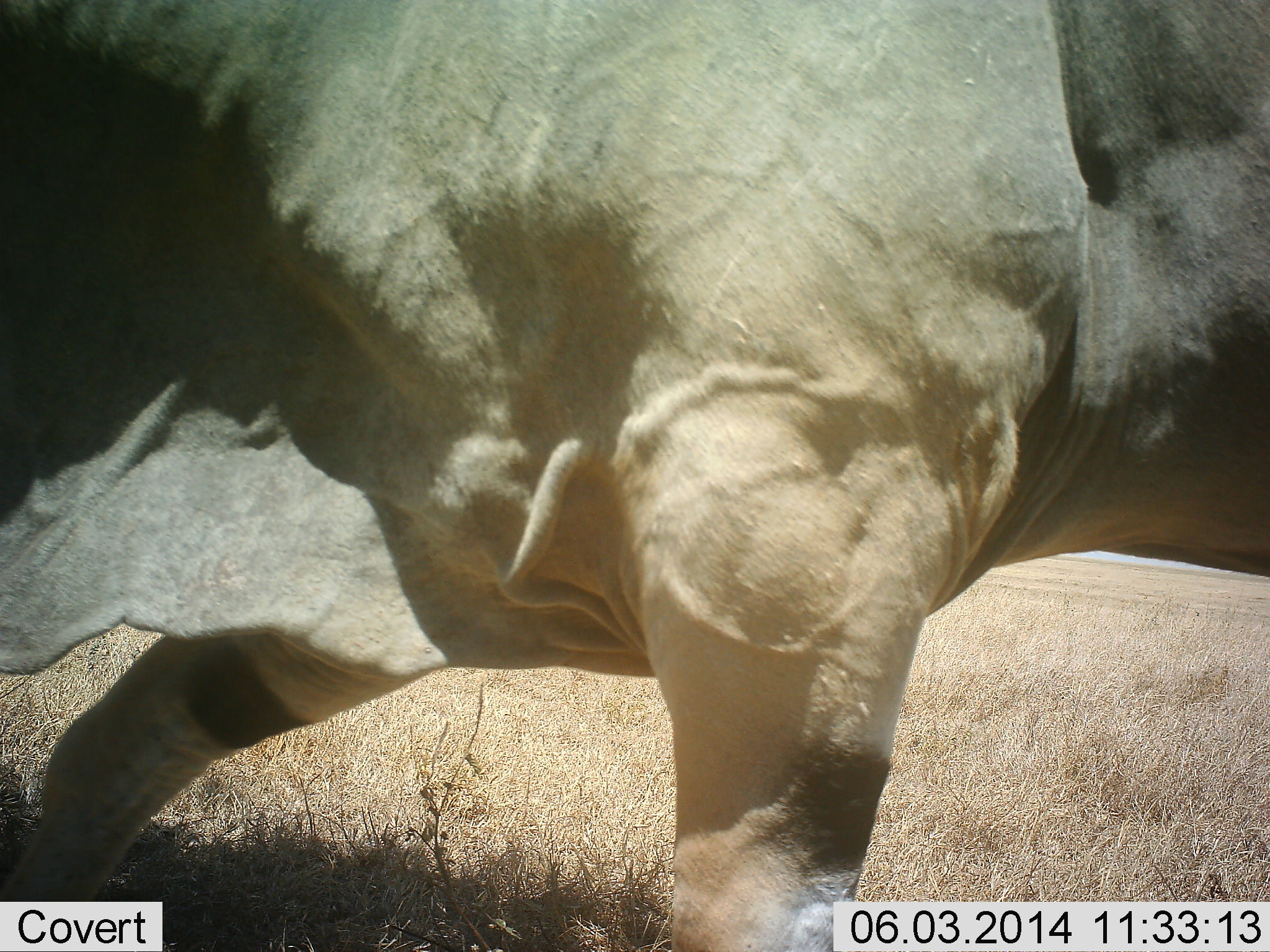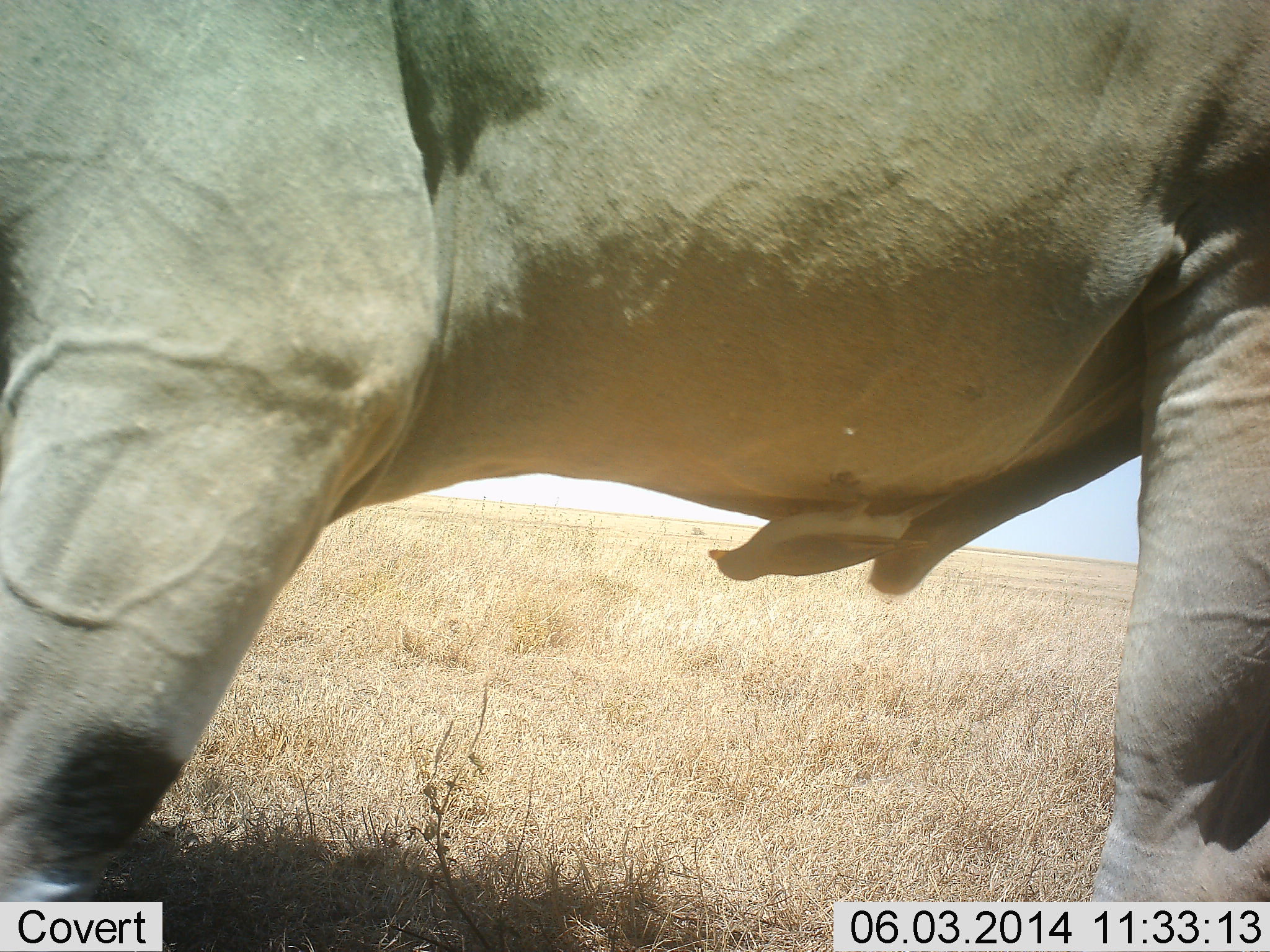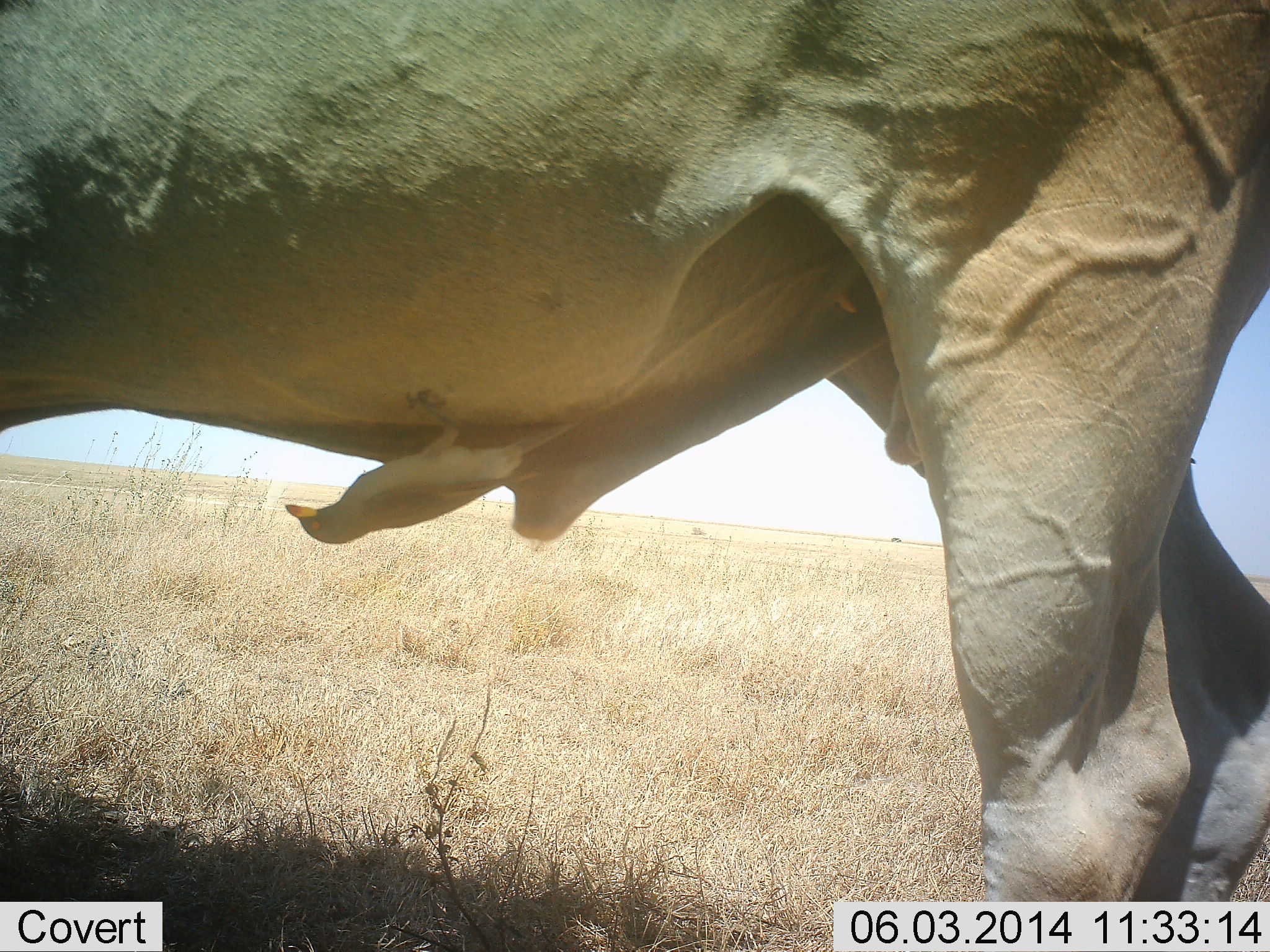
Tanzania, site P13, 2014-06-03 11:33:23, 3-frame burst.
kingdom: Animalia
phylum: Chordata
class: Mammalia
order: Artiodactyla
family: Bovidae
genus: Tragelaphus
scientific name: Tragelaphus oryx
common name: eland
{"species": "eland (Tragelaphus oryx)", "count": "1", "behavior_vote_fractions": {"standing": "17%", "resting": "0%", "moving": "83%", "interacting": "0%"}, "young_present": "0%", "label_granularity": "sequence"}